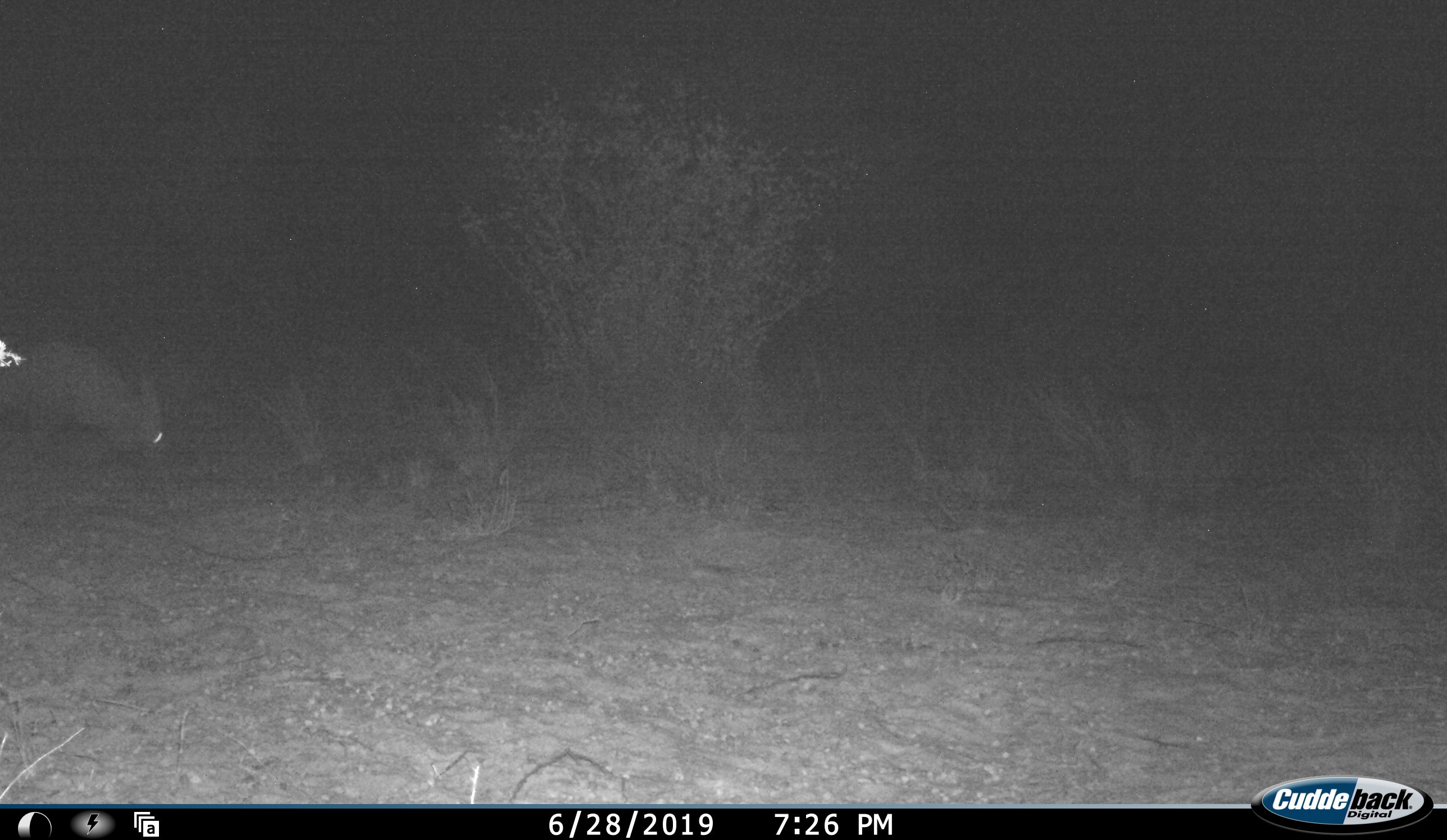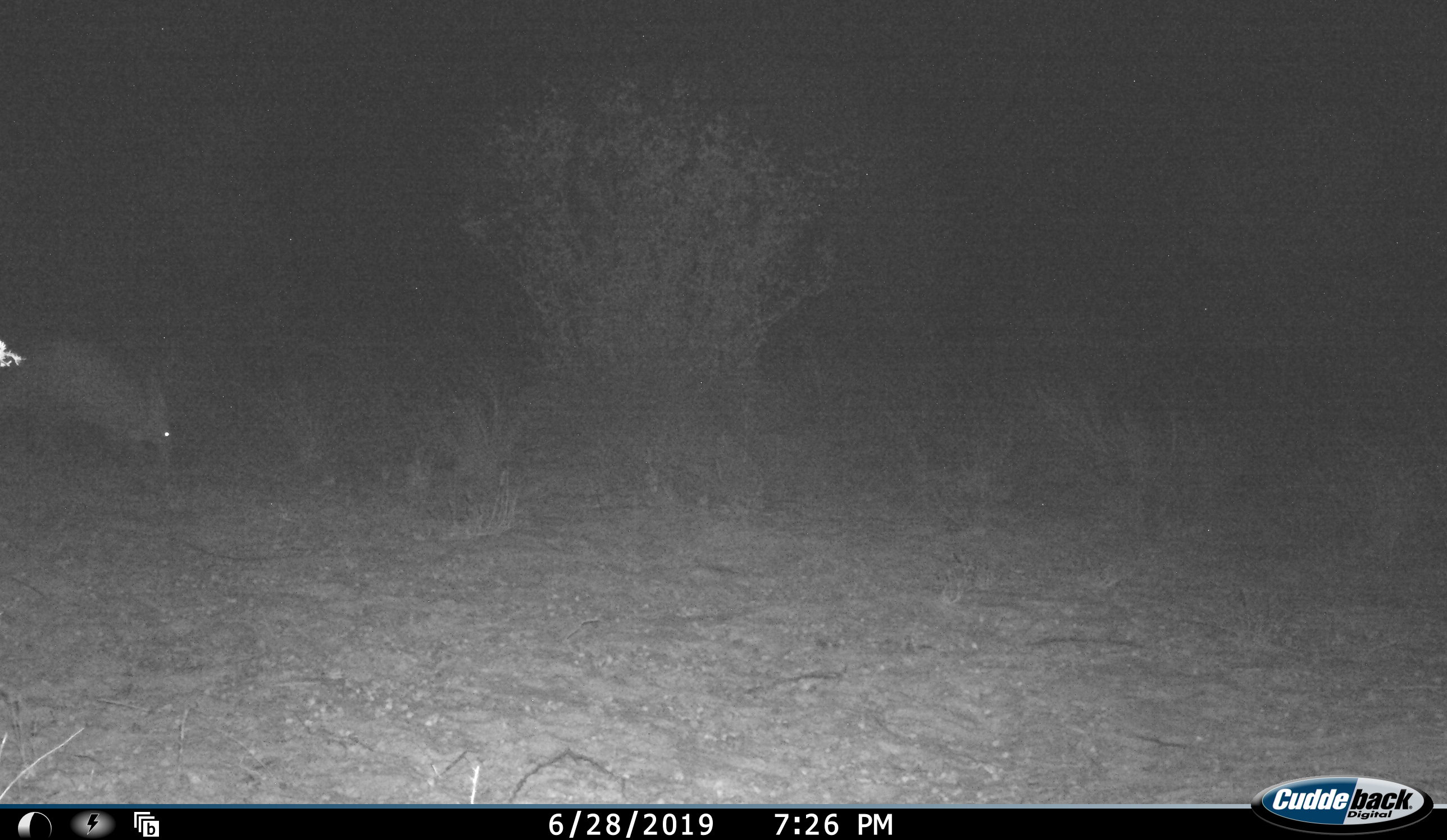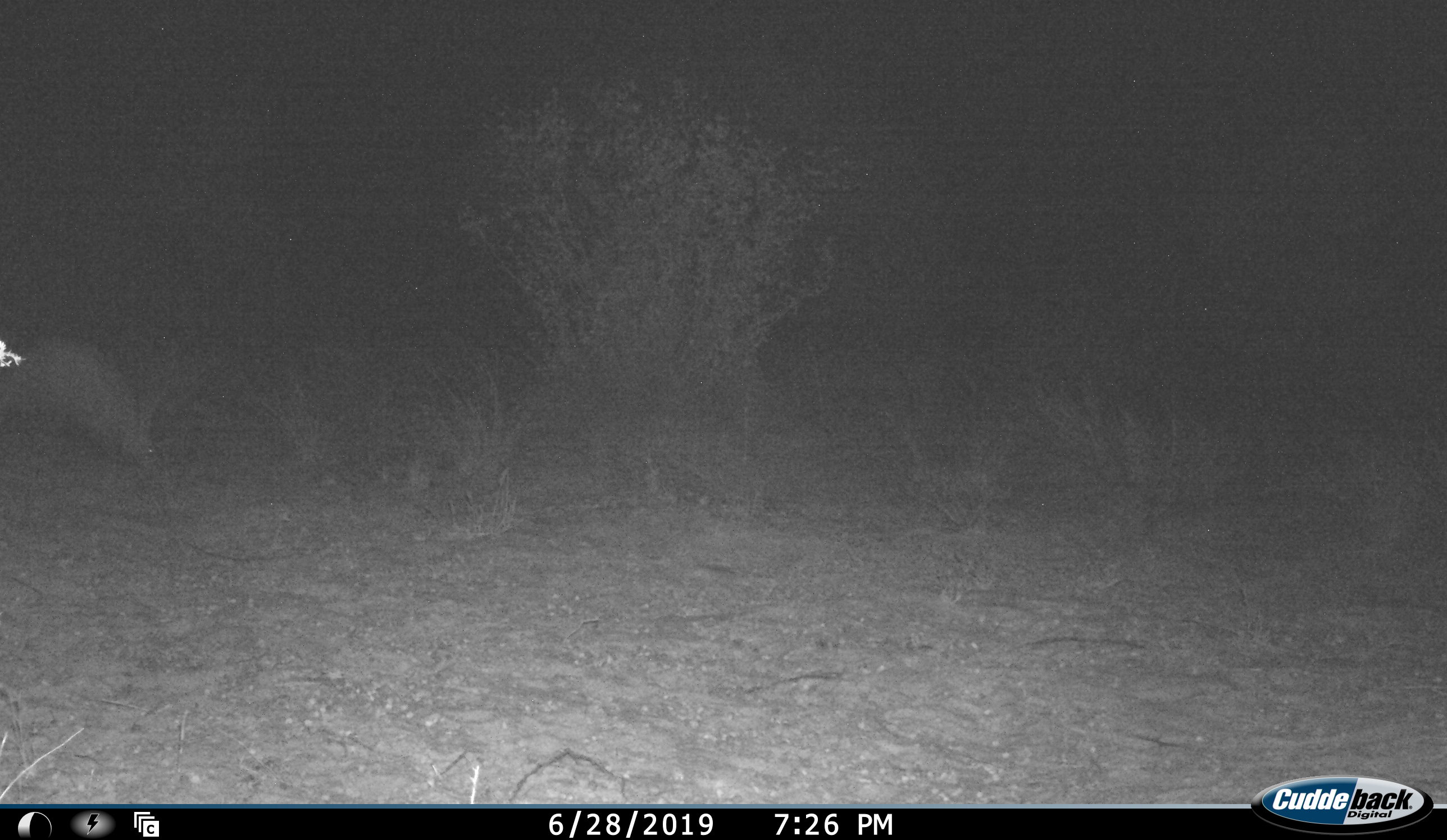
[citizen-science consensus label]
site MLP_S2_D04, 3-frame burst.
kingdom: Animalia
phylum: Chordata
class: Mammalia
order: Tubulidentata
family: Orycteropodidae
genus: Orycteropus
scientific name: Orycteropus afer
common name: aardvark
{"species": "aardvark (Orycteropus afer)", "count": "1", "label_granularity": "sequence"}